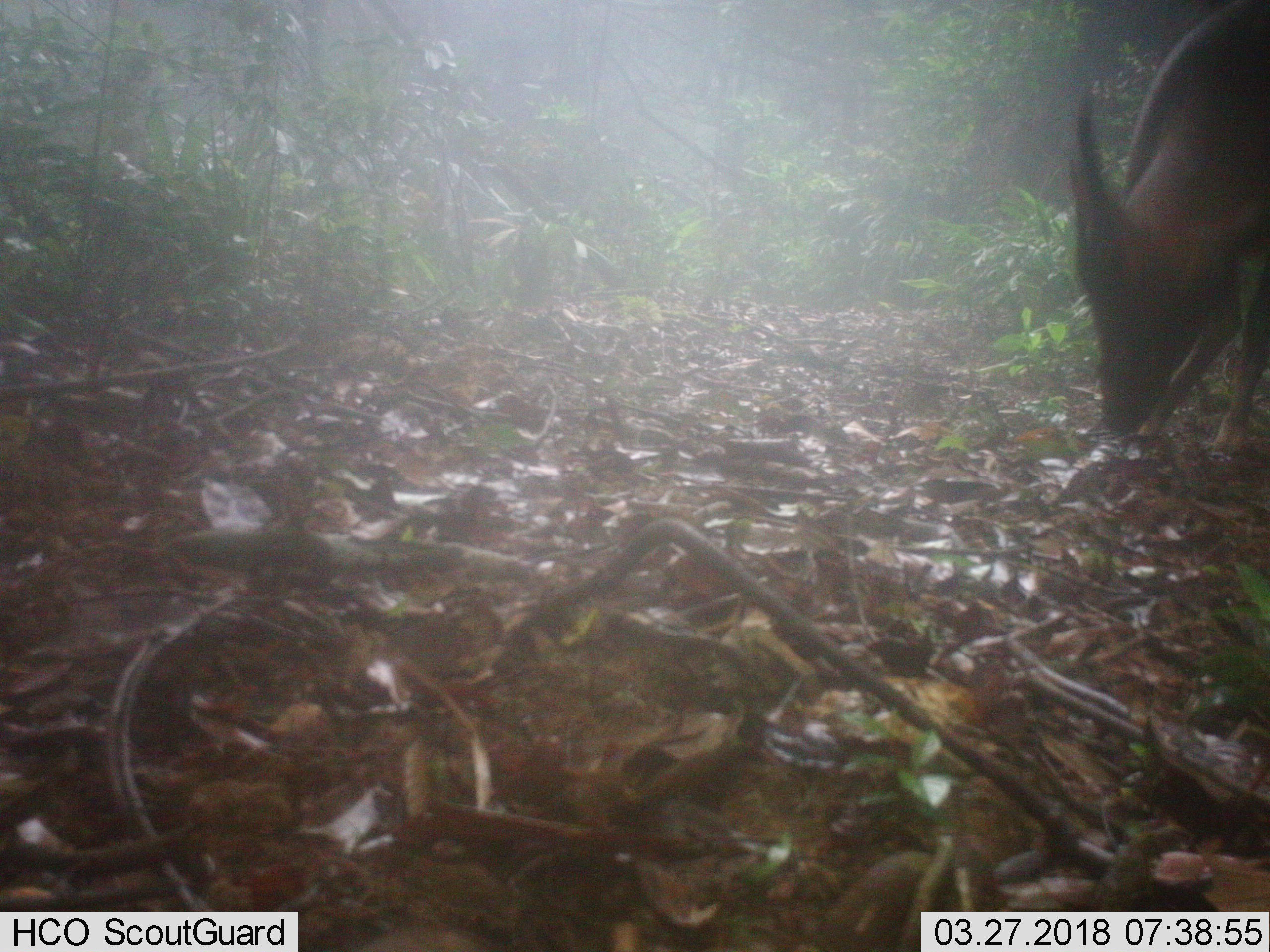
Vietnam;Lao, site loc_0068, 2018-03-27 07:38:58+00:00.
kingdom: Animalia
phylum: Chordata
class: Mammalia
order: Artiodactyla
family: Cervidae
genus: Muntiacus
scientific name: Muntiacus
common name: muntjacs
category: unidentified muntjac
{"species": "unidentified muntjac (muntjacs) (Muntiacus)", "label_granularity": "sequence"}